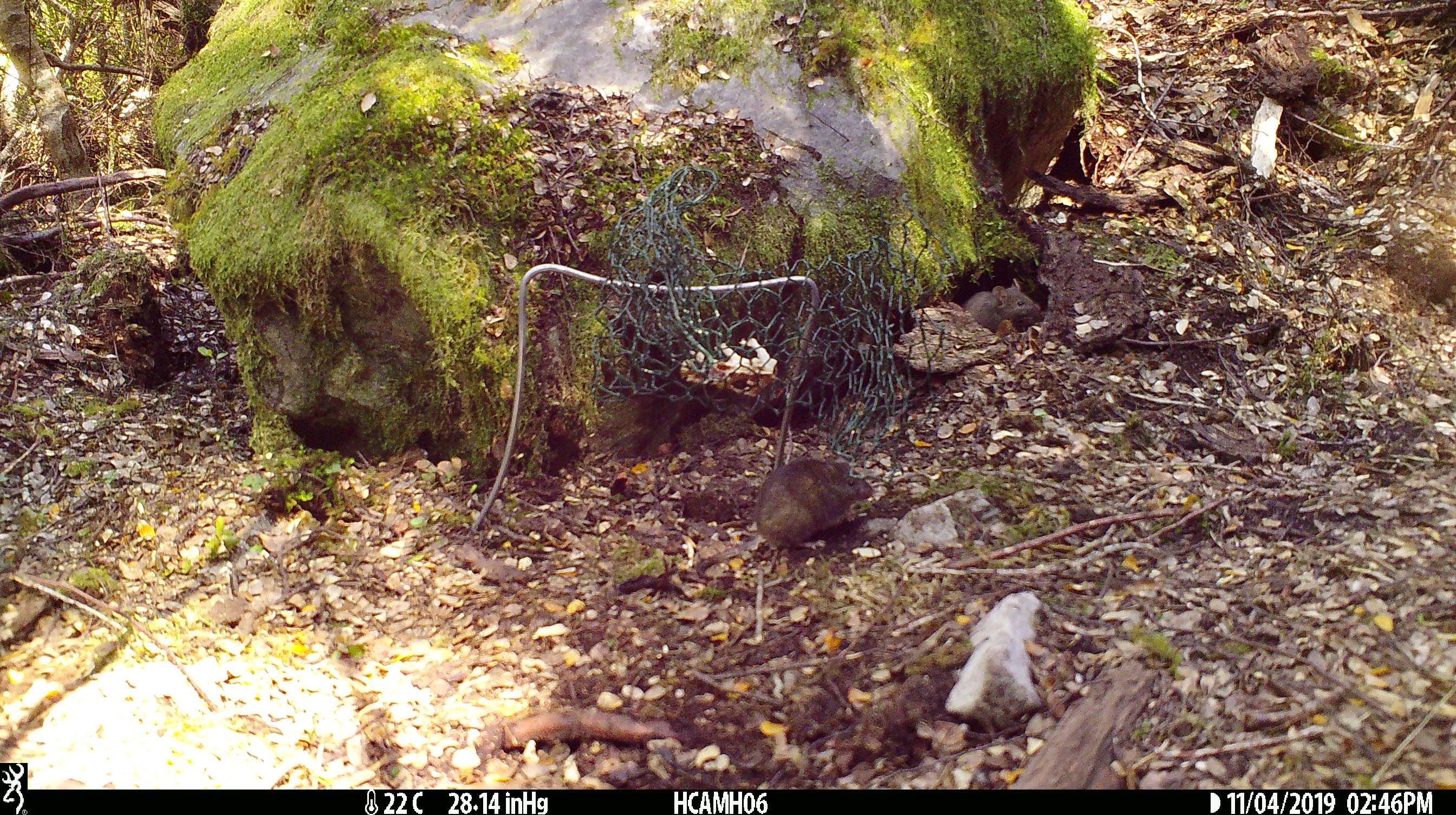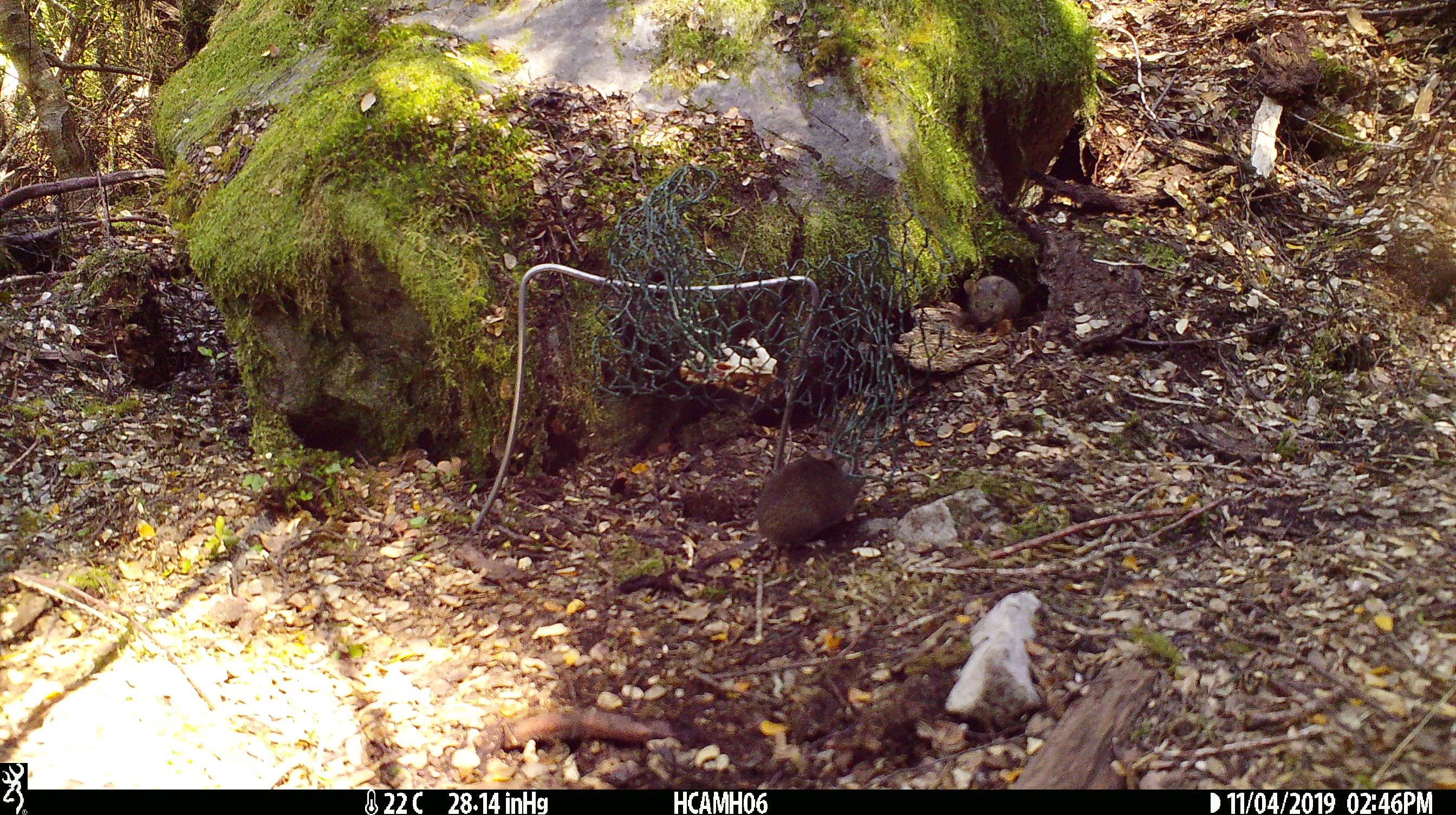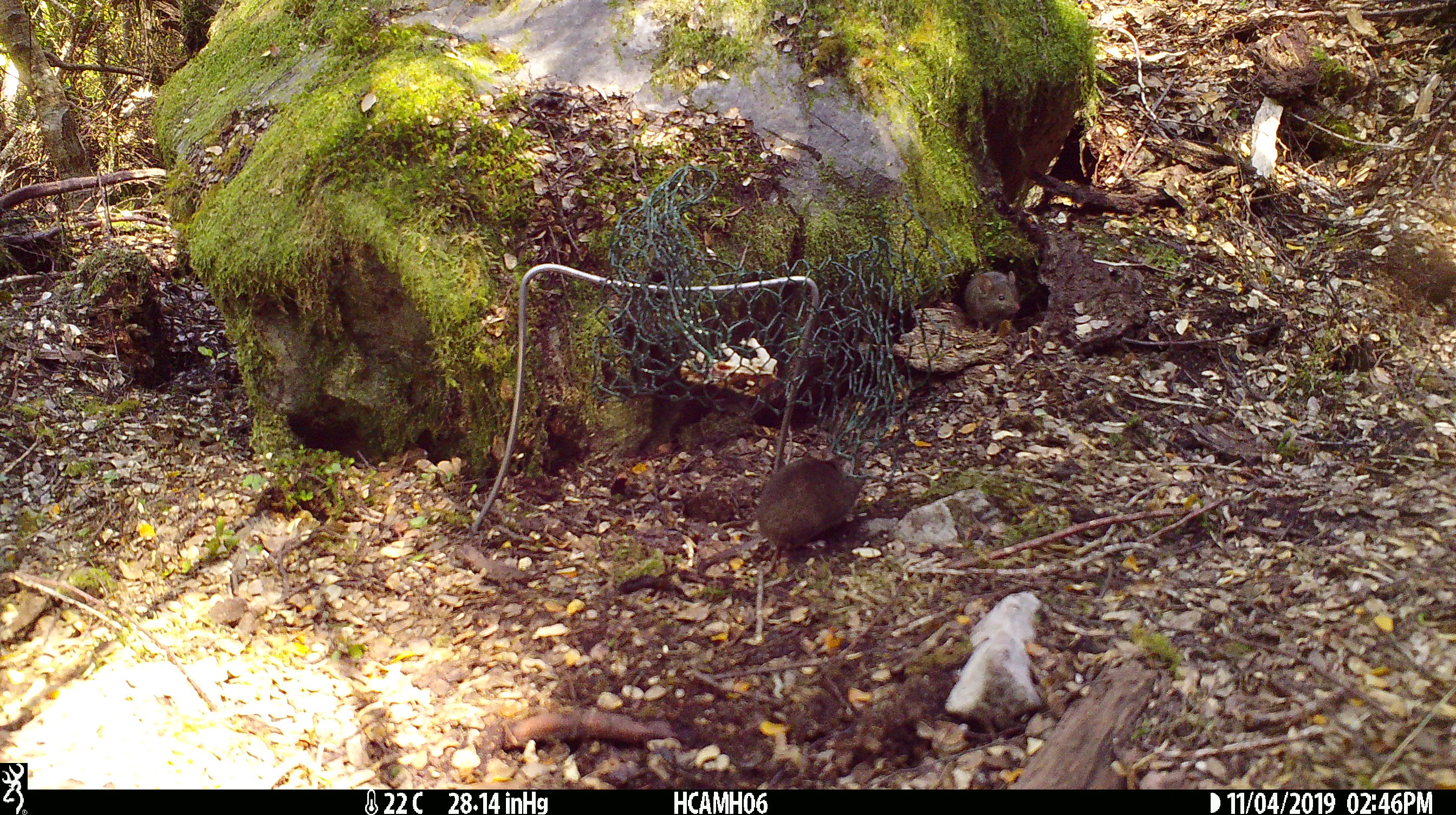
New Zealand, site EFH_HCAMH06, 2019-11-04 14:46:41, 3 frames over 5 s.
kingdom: Animalia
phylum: Chordata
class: Mammalia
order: Rodentia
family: Muridae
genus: Mus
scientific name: Mus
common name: mouse